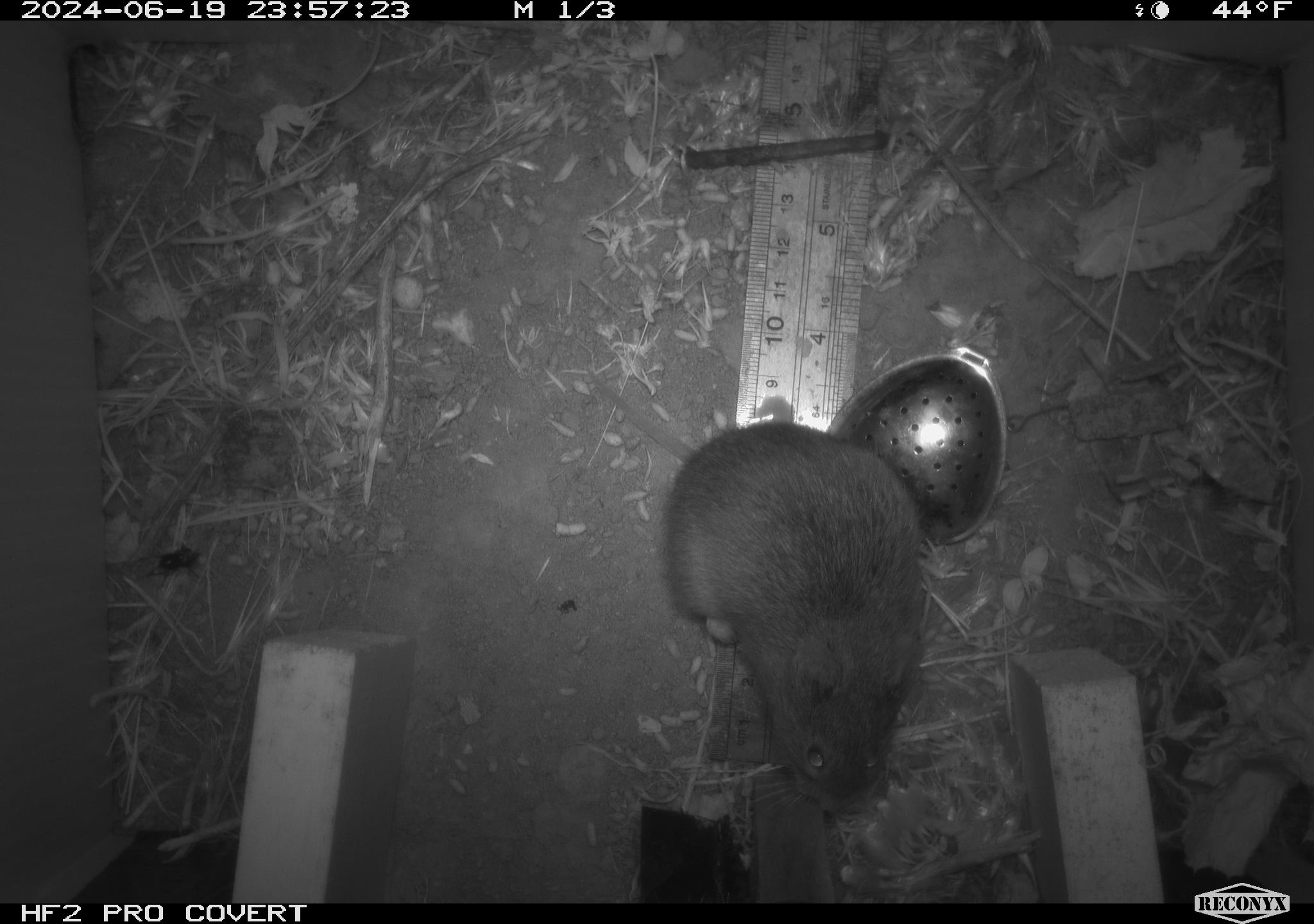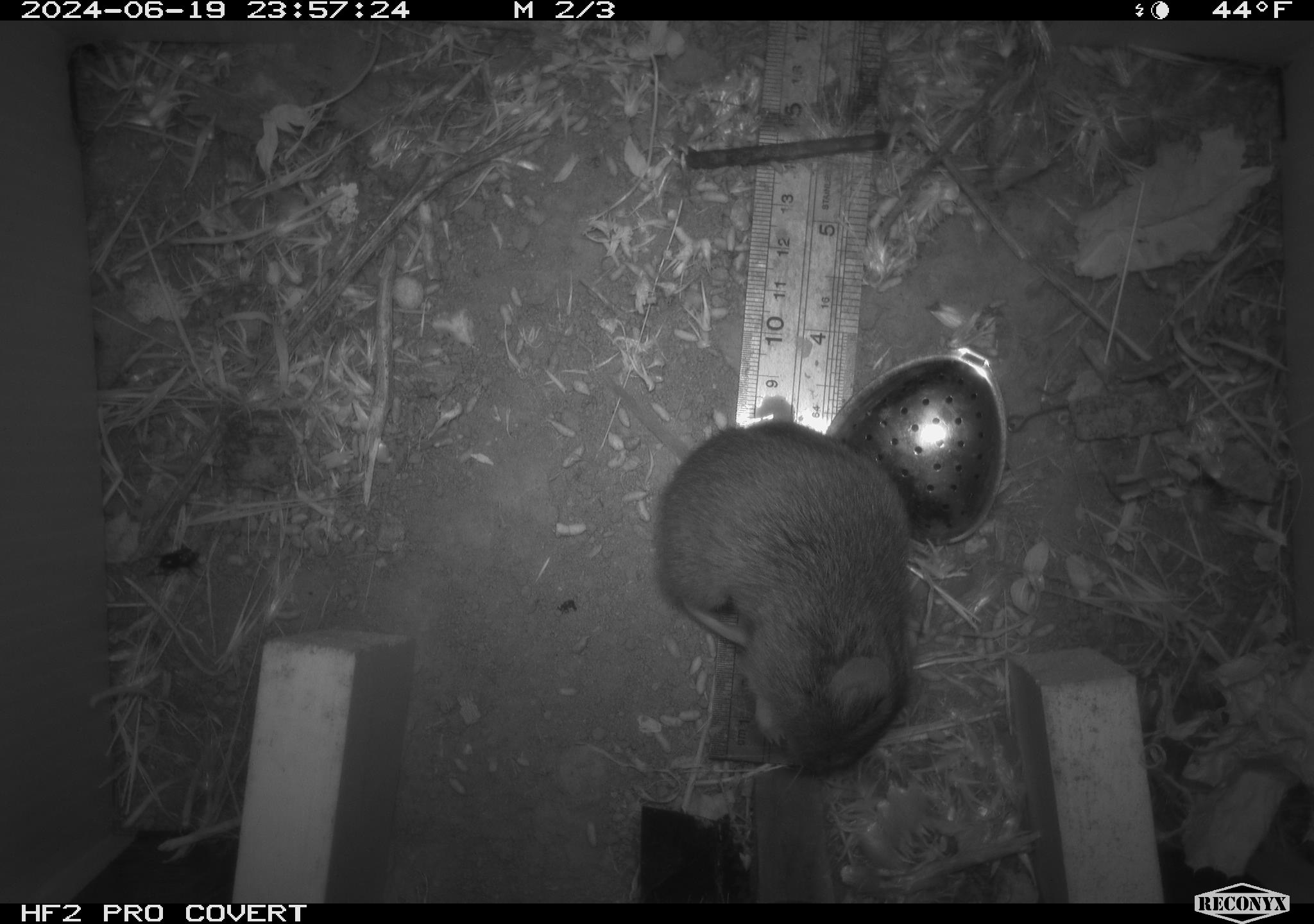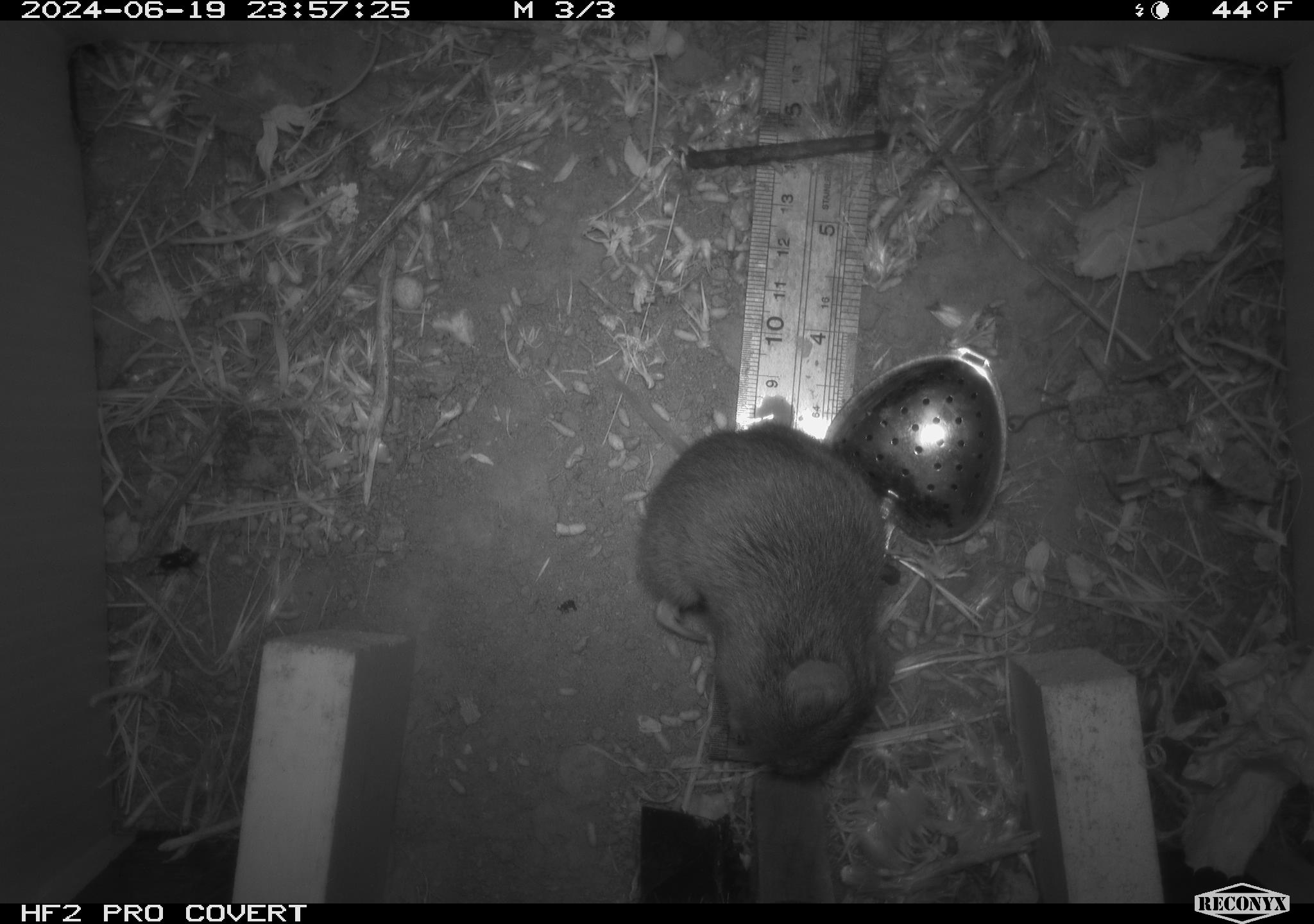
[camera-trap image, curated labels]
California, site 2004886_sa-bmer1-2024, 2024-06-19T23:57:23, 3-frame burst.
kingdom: Animalia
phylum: Chordata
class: Mammalia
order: Rodentia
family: Cricetidae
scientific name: Cricetidae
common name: hamsters, voles, lemmings, and allies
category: cricetidae family